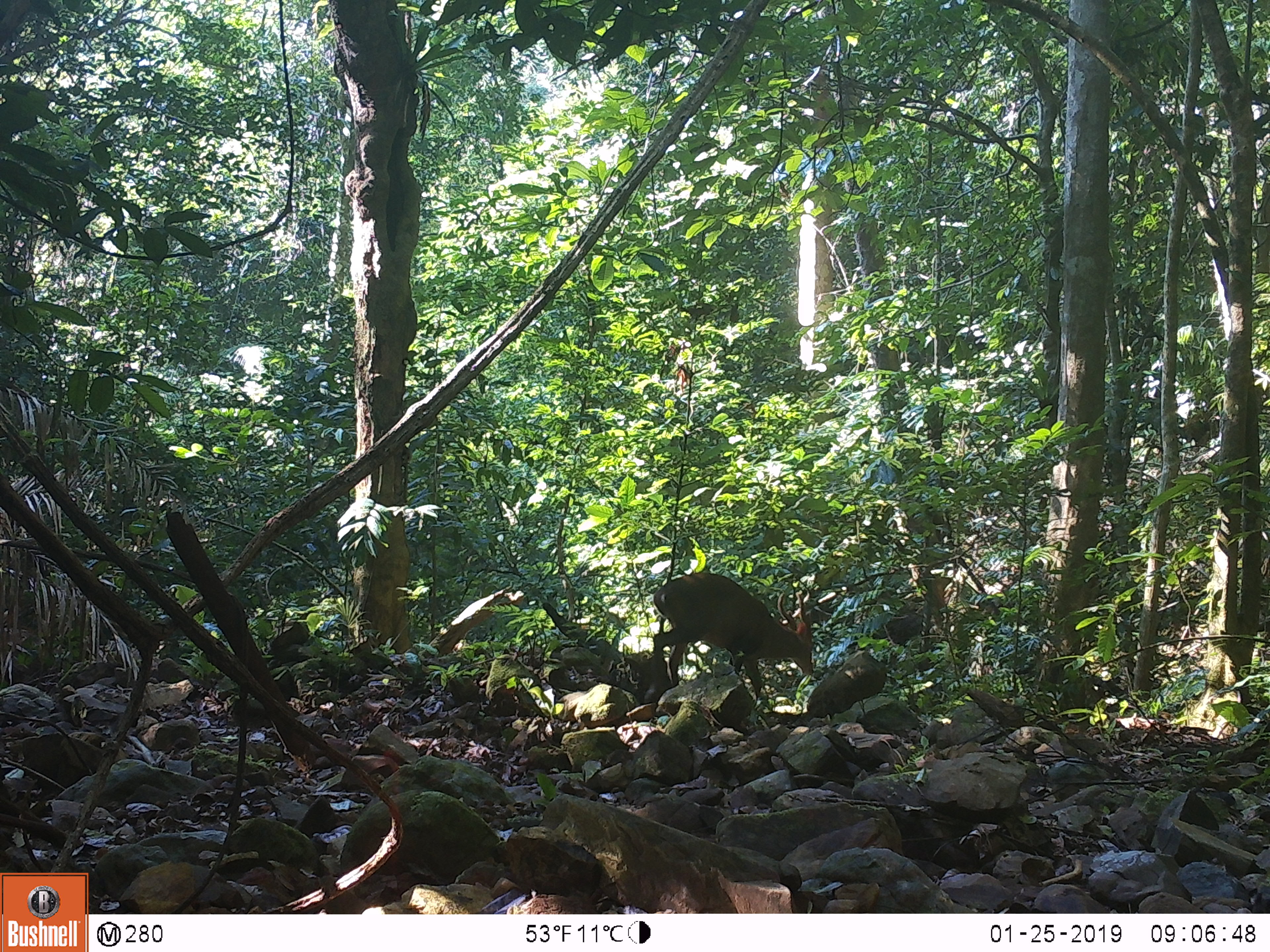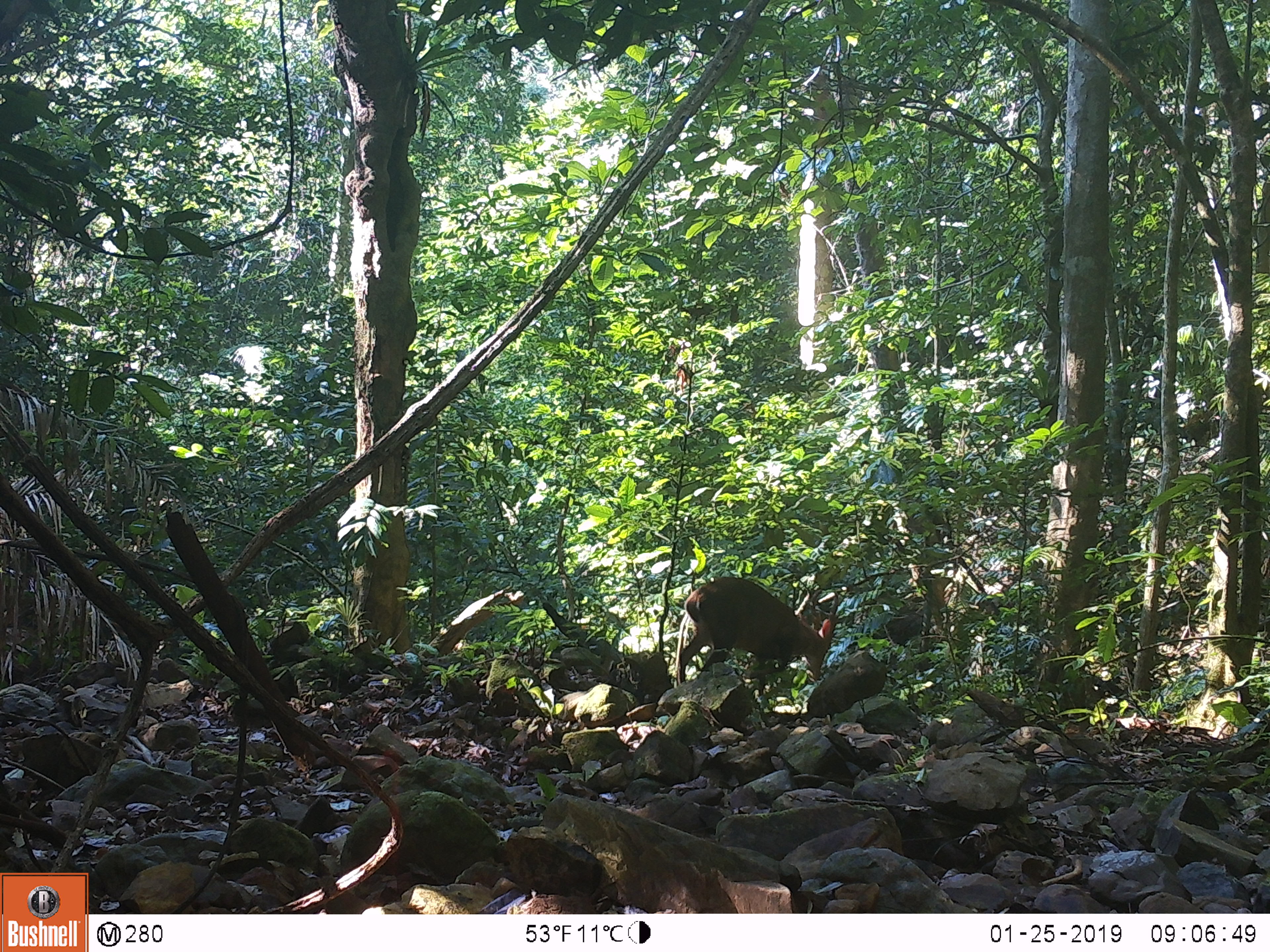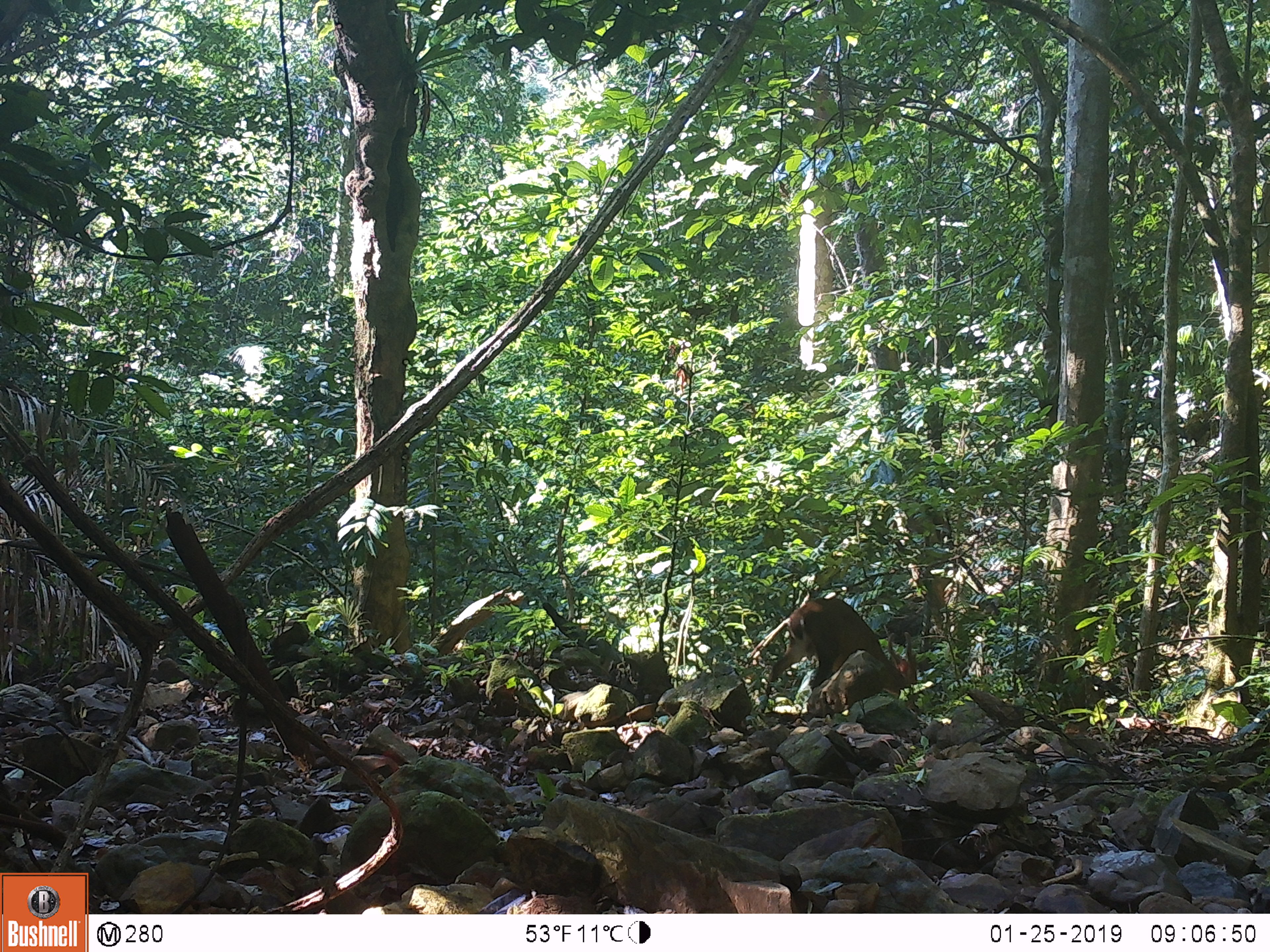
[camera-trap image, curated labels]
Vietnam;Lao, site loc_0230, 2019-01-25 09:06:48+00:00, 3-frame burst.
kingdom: Animalia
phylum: Chordata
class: Mammalia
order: Artiodactyla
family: Cervidae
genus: Muntiacus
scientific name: Muntiacus vuquangensis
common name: large-antlered muntjac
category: large antlered muntjac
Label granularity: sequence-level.